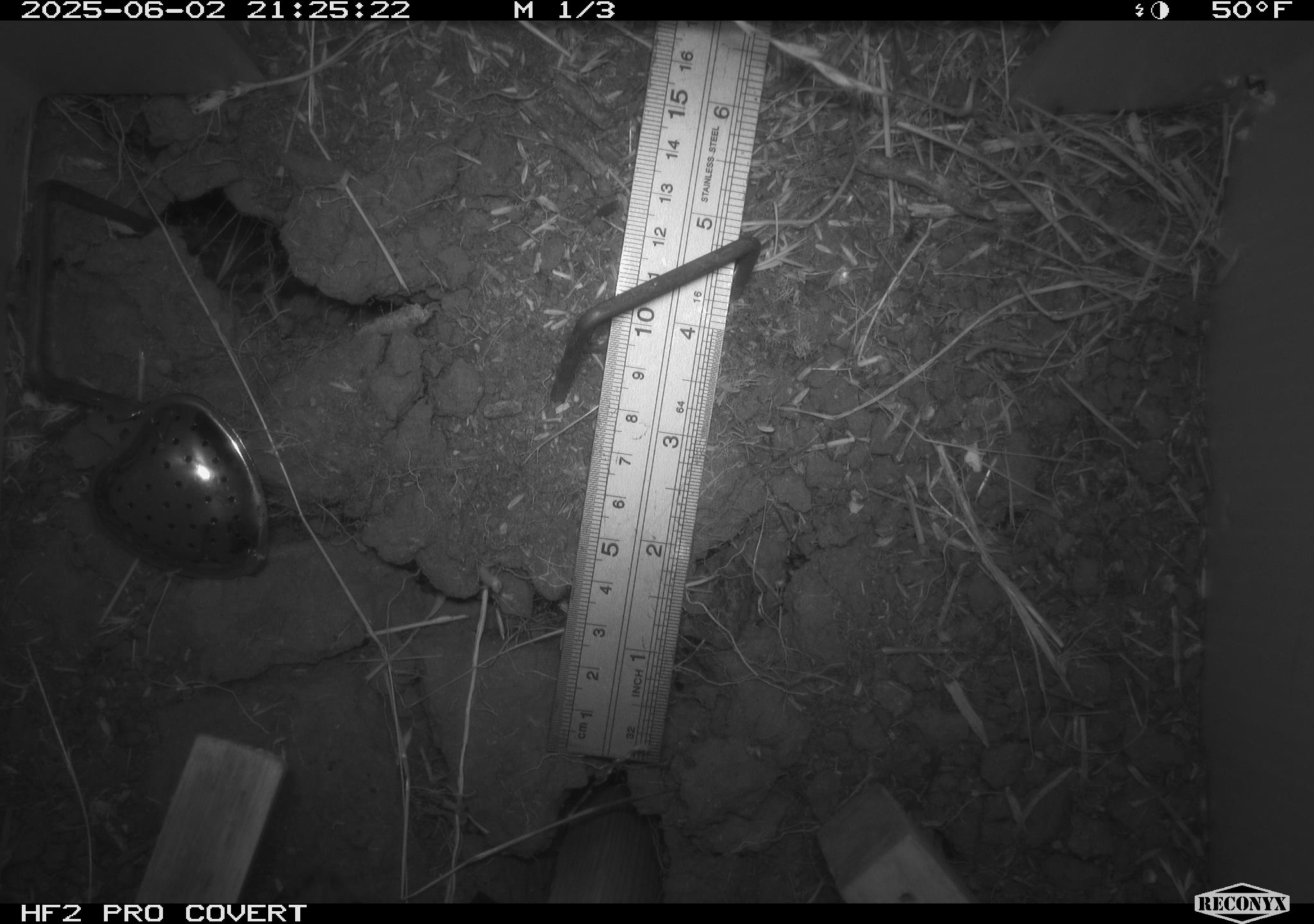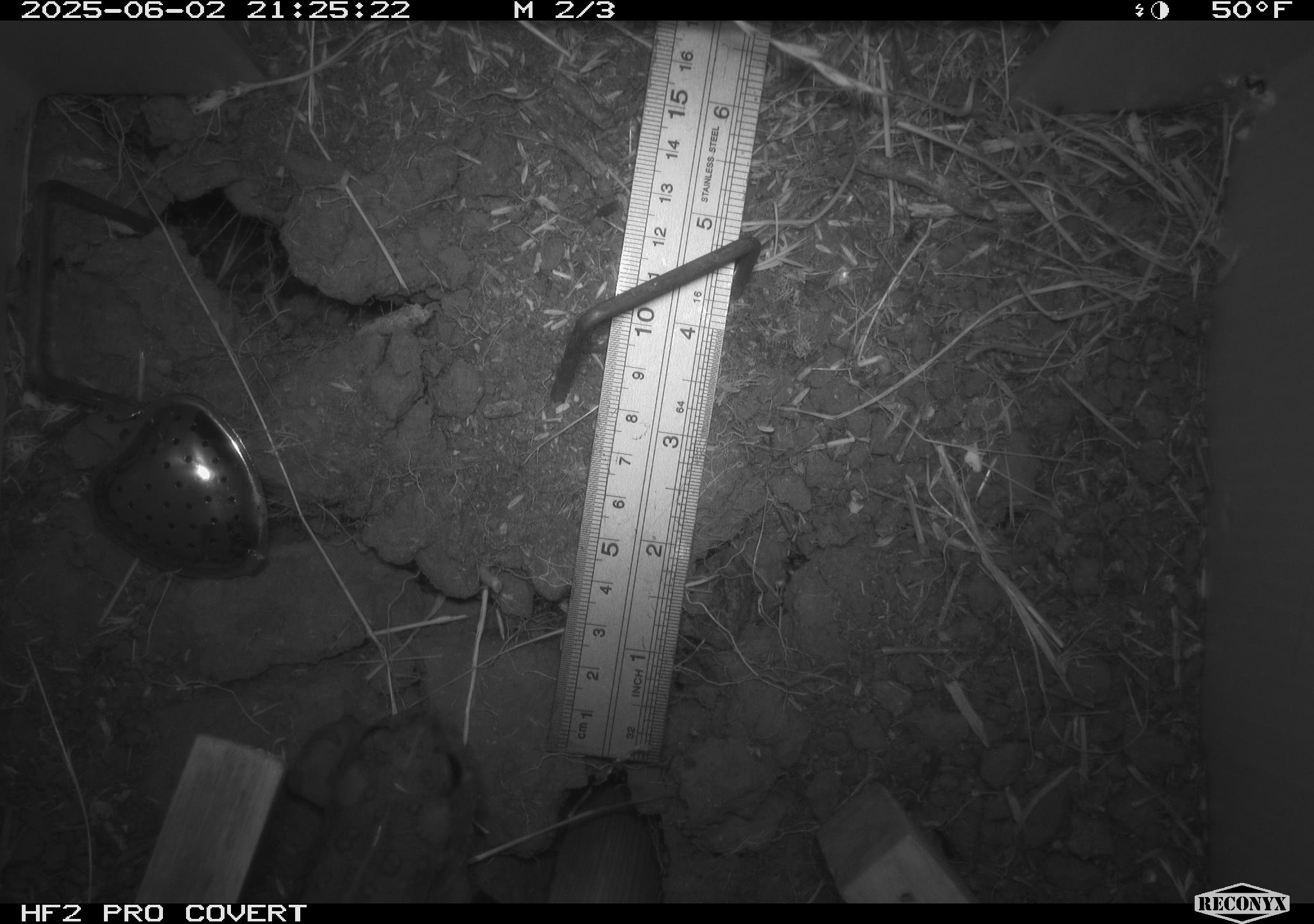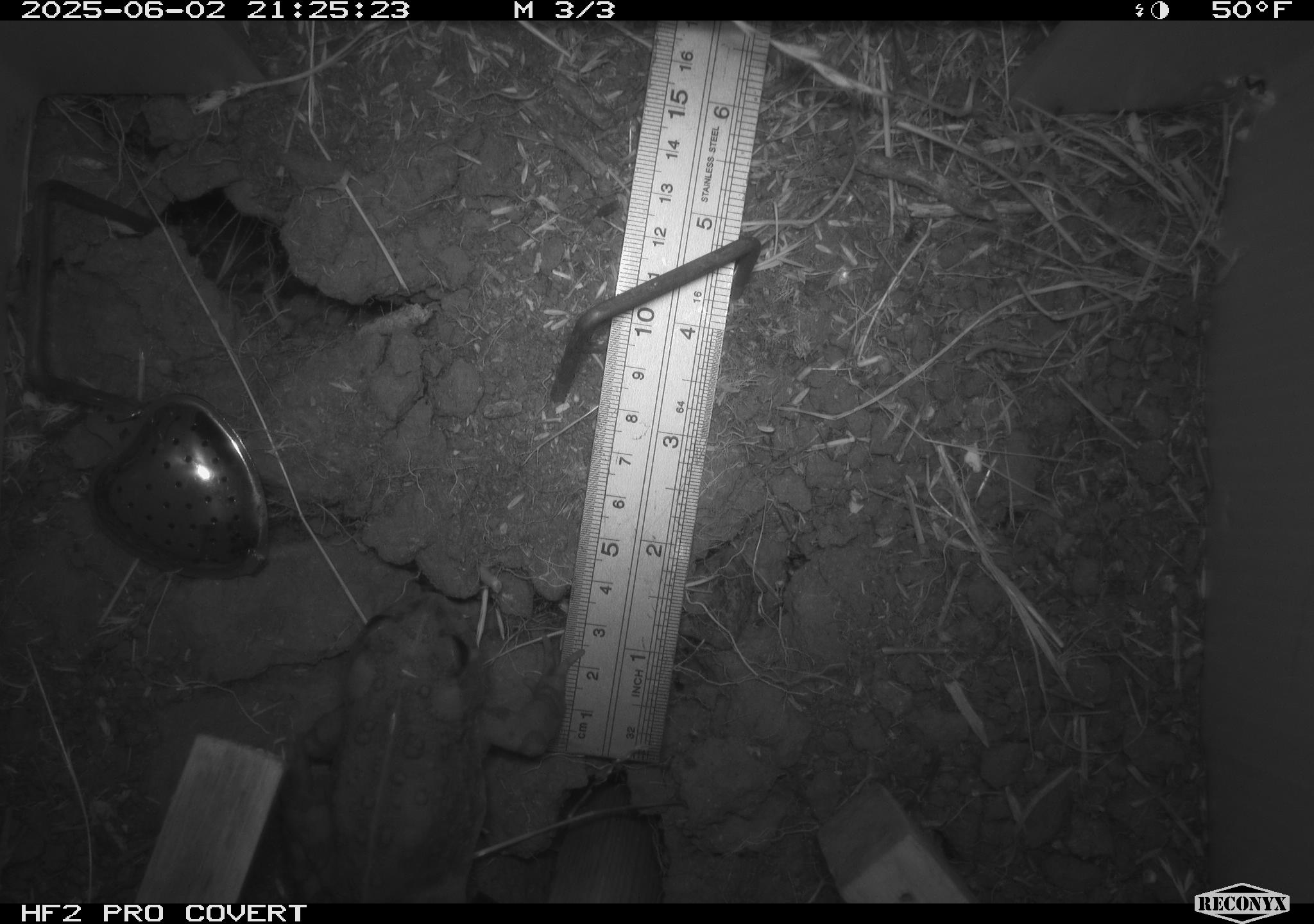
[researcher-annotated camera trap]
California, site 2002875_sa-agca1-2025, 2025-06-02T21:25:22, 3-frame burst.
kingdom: Animalia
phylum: Chordata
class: Amphibia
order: Anura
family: Bufonidae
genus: Anaxyrus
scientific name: Anaxyrus boreas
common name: western toad